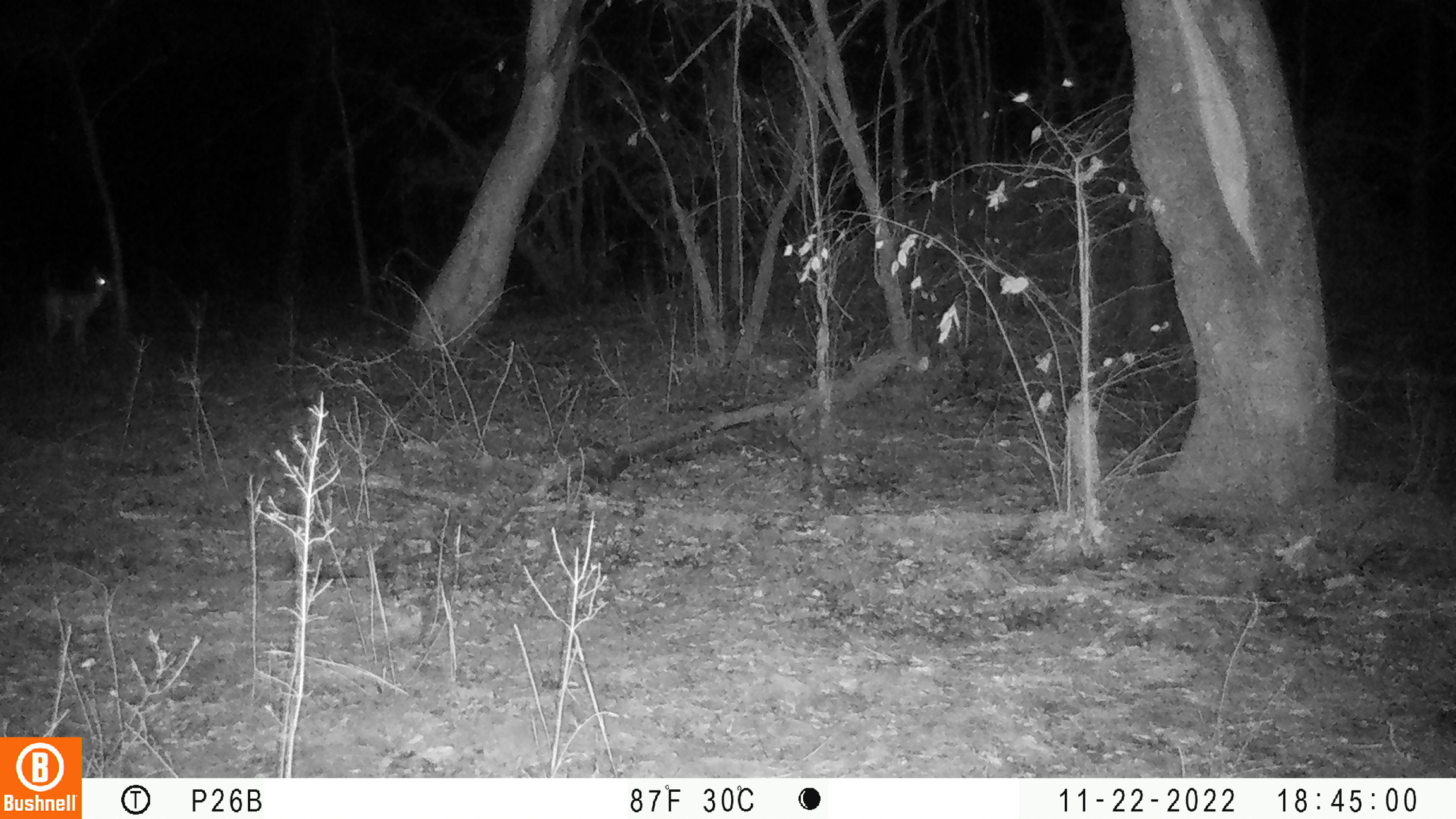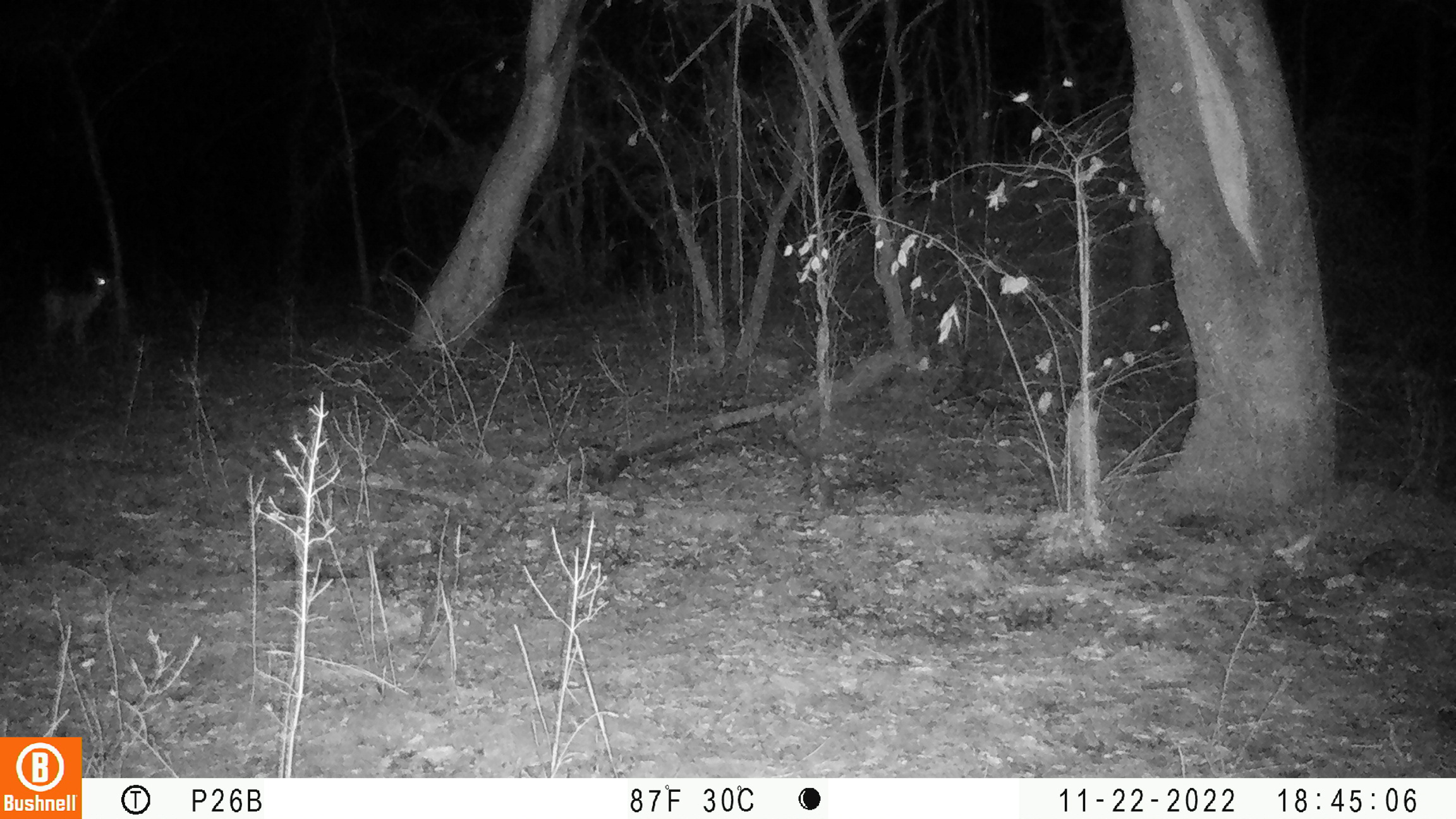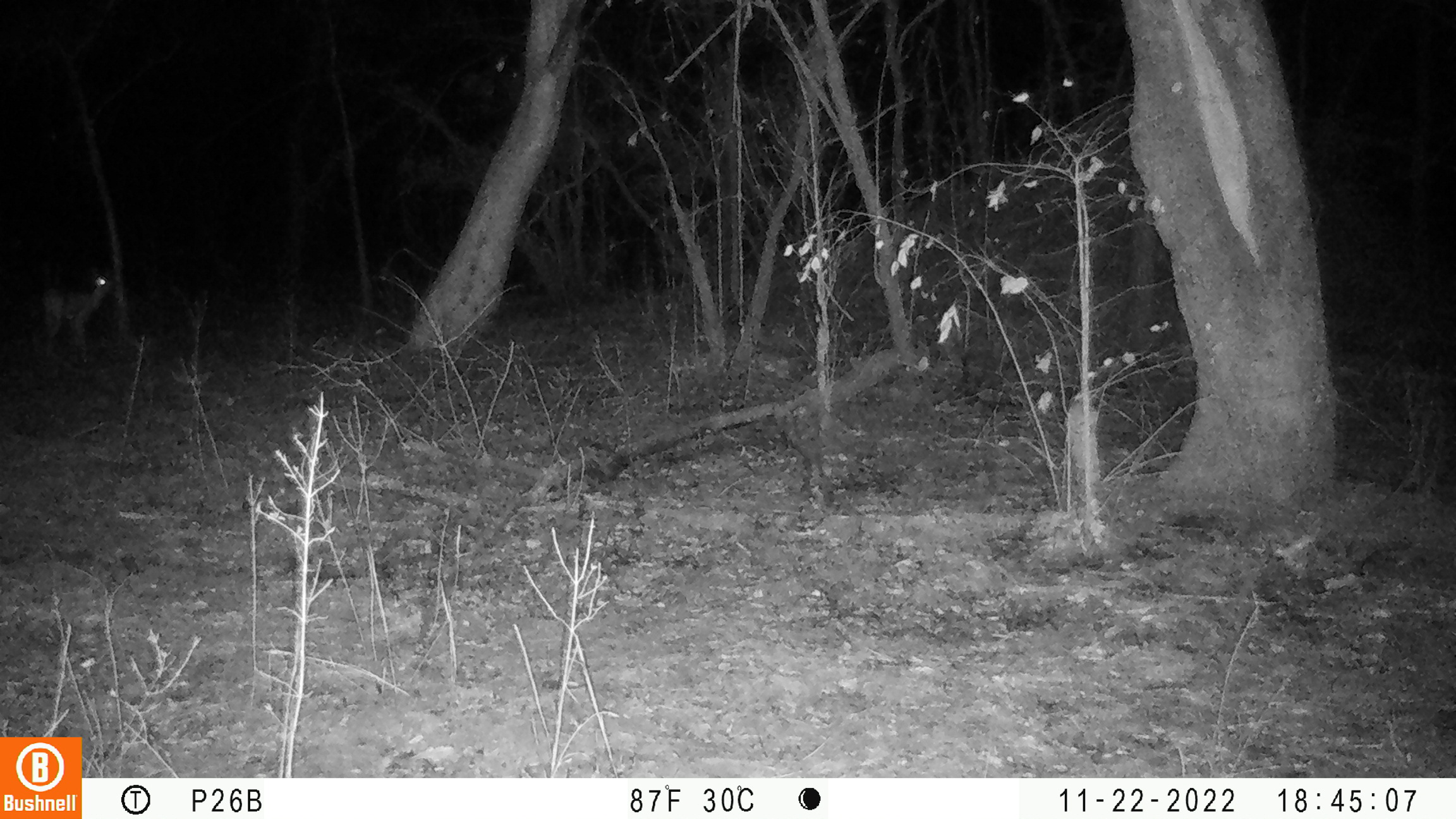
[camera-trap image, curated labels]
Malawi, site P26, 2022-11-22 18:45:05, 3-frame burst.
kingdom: Animalia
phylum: Chordata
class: Mammalia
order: Artiodactyla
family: Bovidae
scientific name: Antilopinae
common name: small antelope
Small antelope (Antilopinae), count 1.